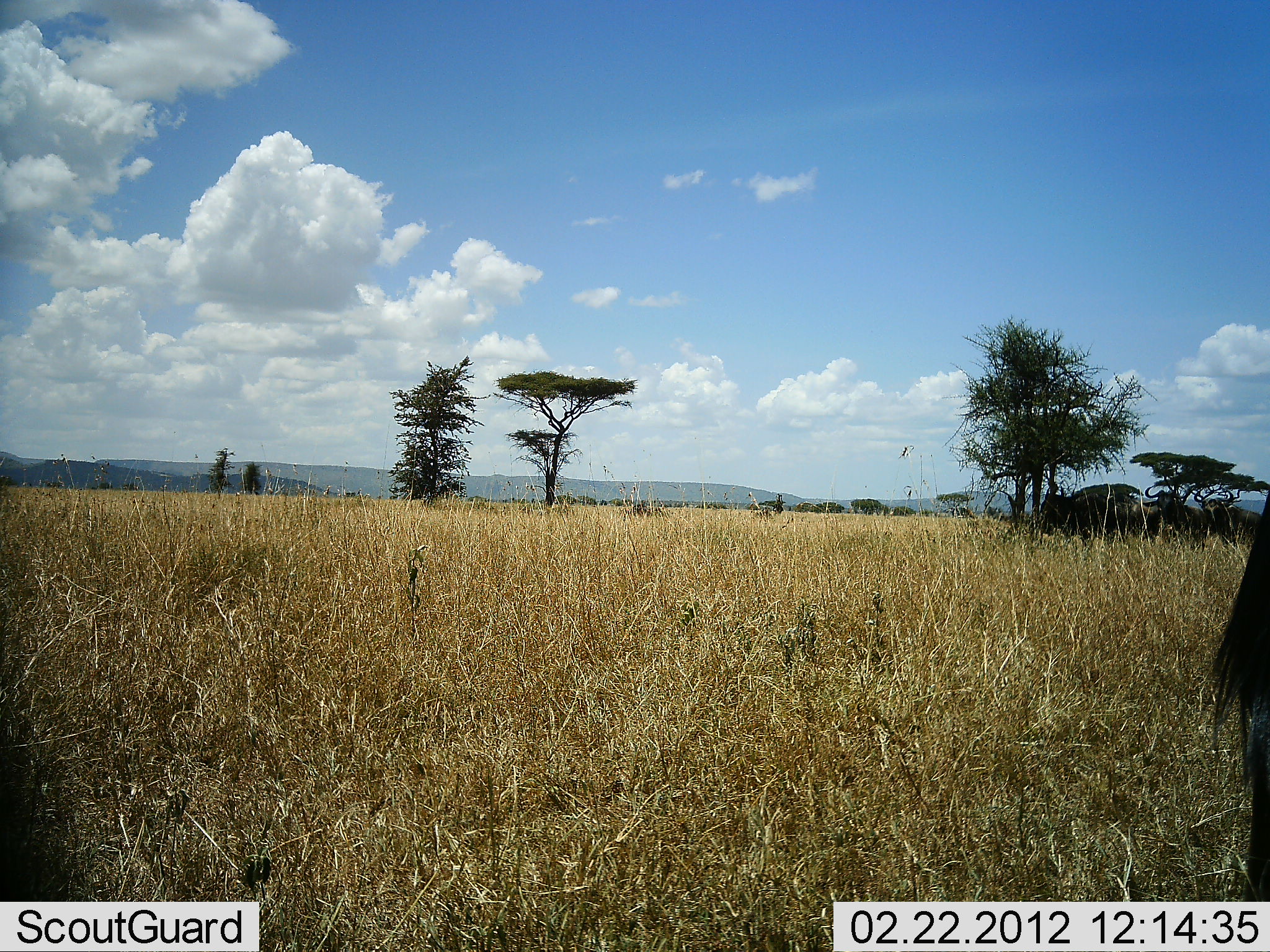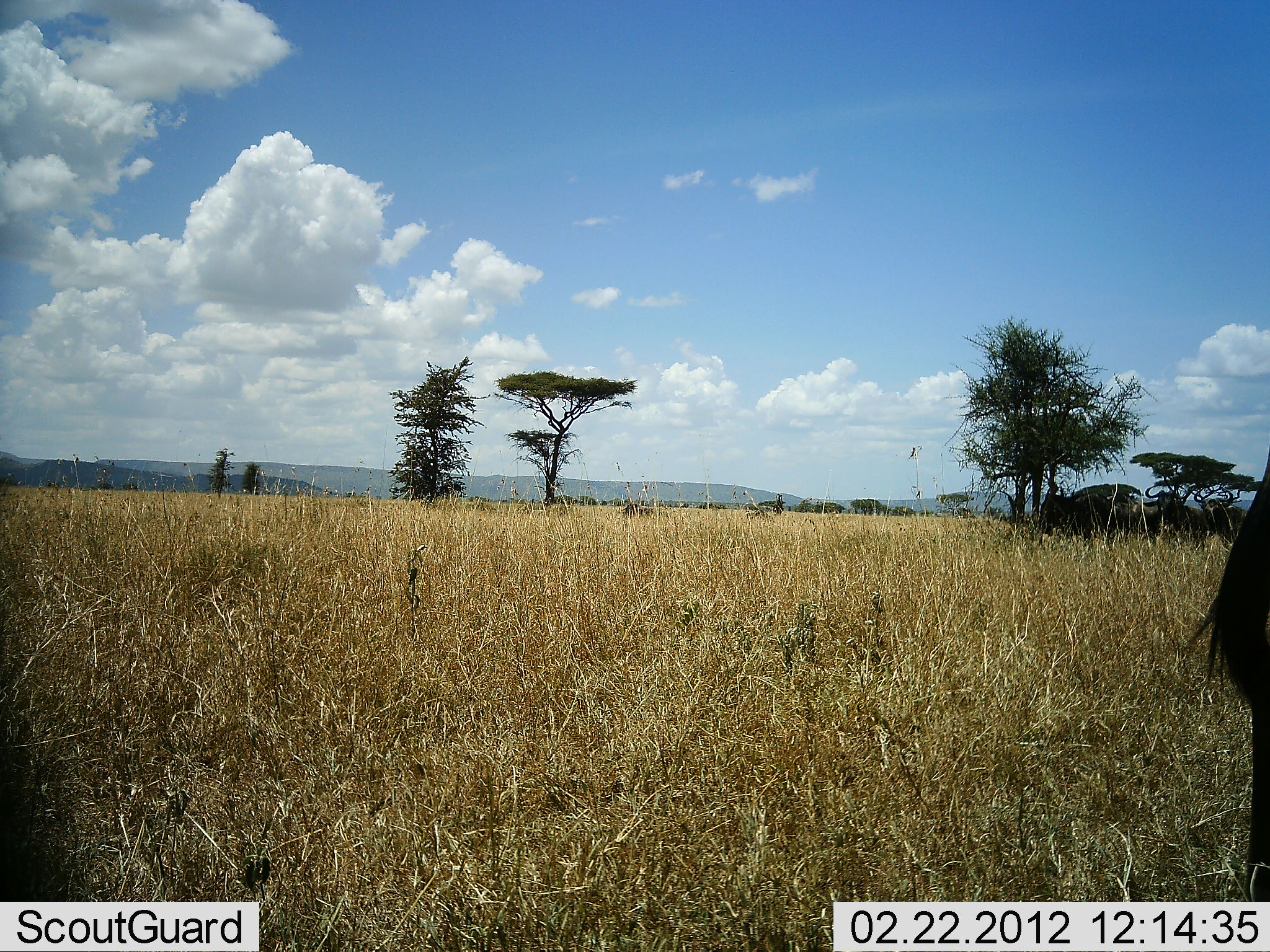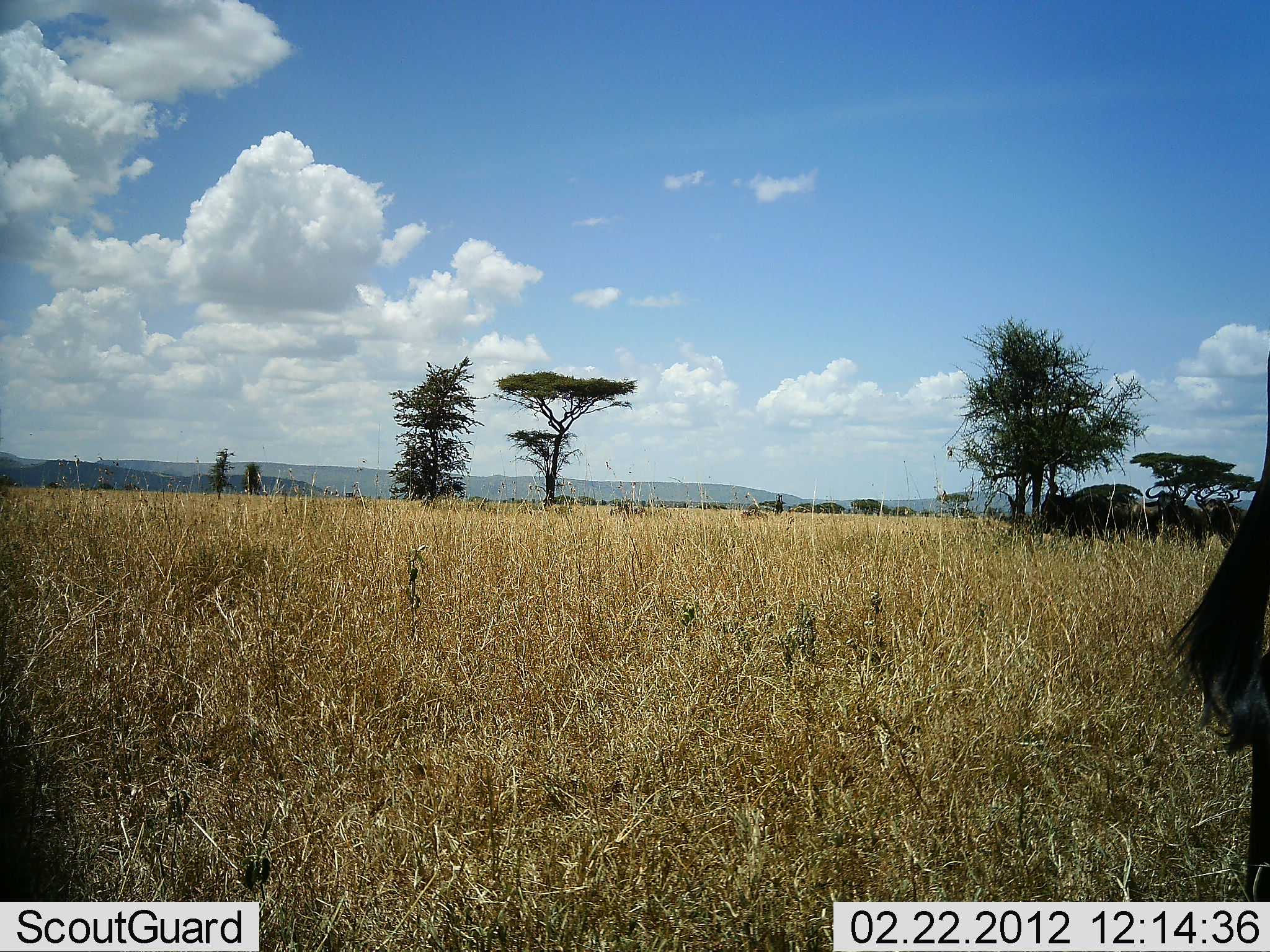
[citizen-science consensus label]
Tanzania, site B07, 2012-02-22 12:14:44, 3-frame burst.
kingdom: Animalia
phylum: Chordata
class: Mammalia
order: Artiodactyla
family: Bovidae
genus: Connochaetes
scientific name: Connochaetes taurinus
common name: blue wildebeest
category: wildebeest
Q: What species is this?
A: Wildebeest (blue wildebeest) (Connochaetes taurinus).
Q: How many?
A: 3.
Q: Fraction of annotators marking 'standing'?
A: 90%.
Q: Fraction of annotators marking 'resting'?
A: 10%.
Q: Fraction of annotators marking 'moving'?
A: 38%.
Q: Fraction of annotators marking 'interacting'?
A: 0%.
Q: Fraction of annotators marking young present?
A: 5%.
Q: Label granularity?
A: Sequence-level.